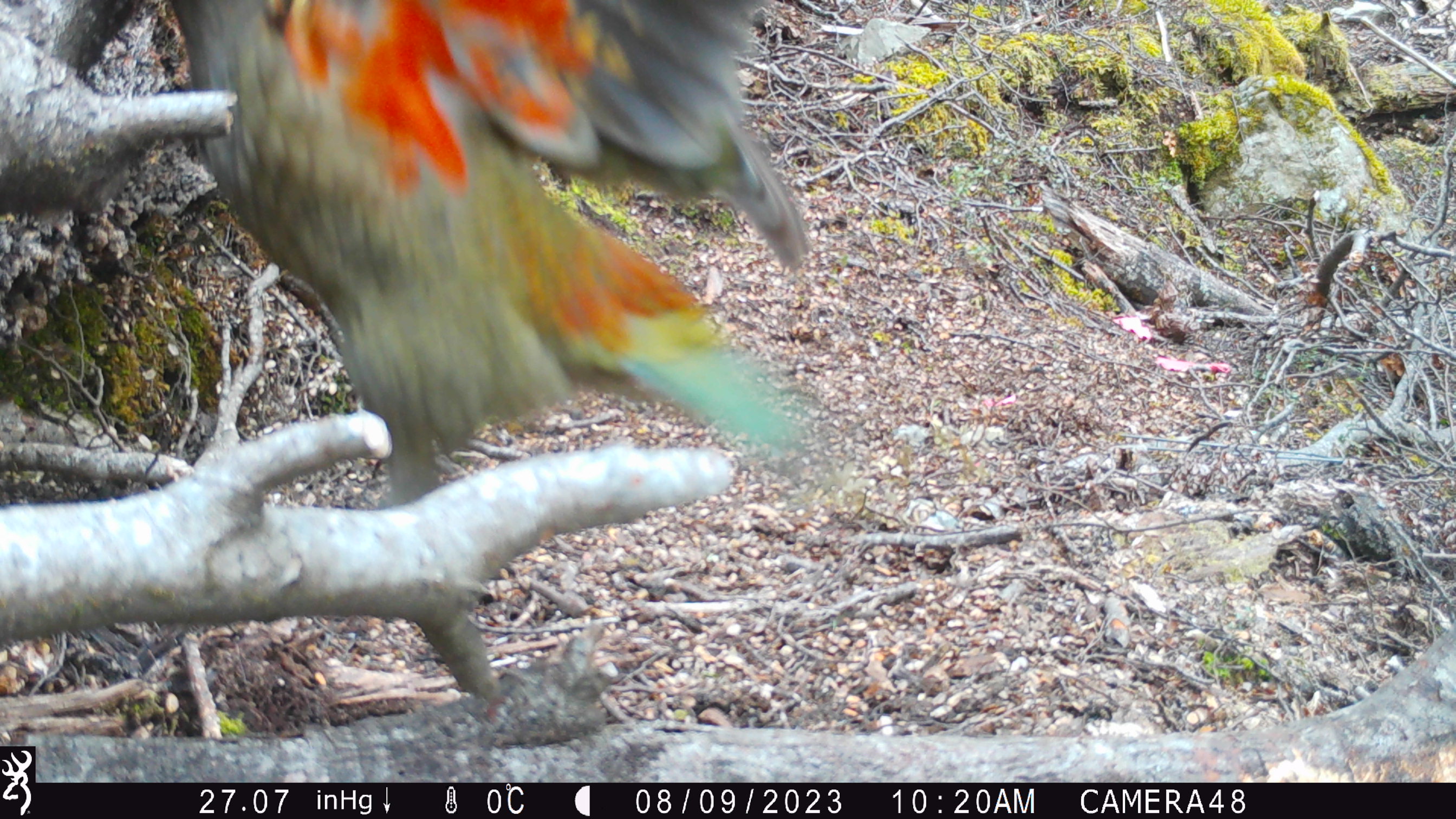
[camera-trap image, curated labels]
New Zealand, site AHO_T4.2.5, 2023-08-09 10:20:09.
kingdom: Animalia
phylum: Chordata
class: Aves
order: Psittaciformes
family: Strigopidae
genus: Nestor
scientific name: Nestor notabilis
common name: kea